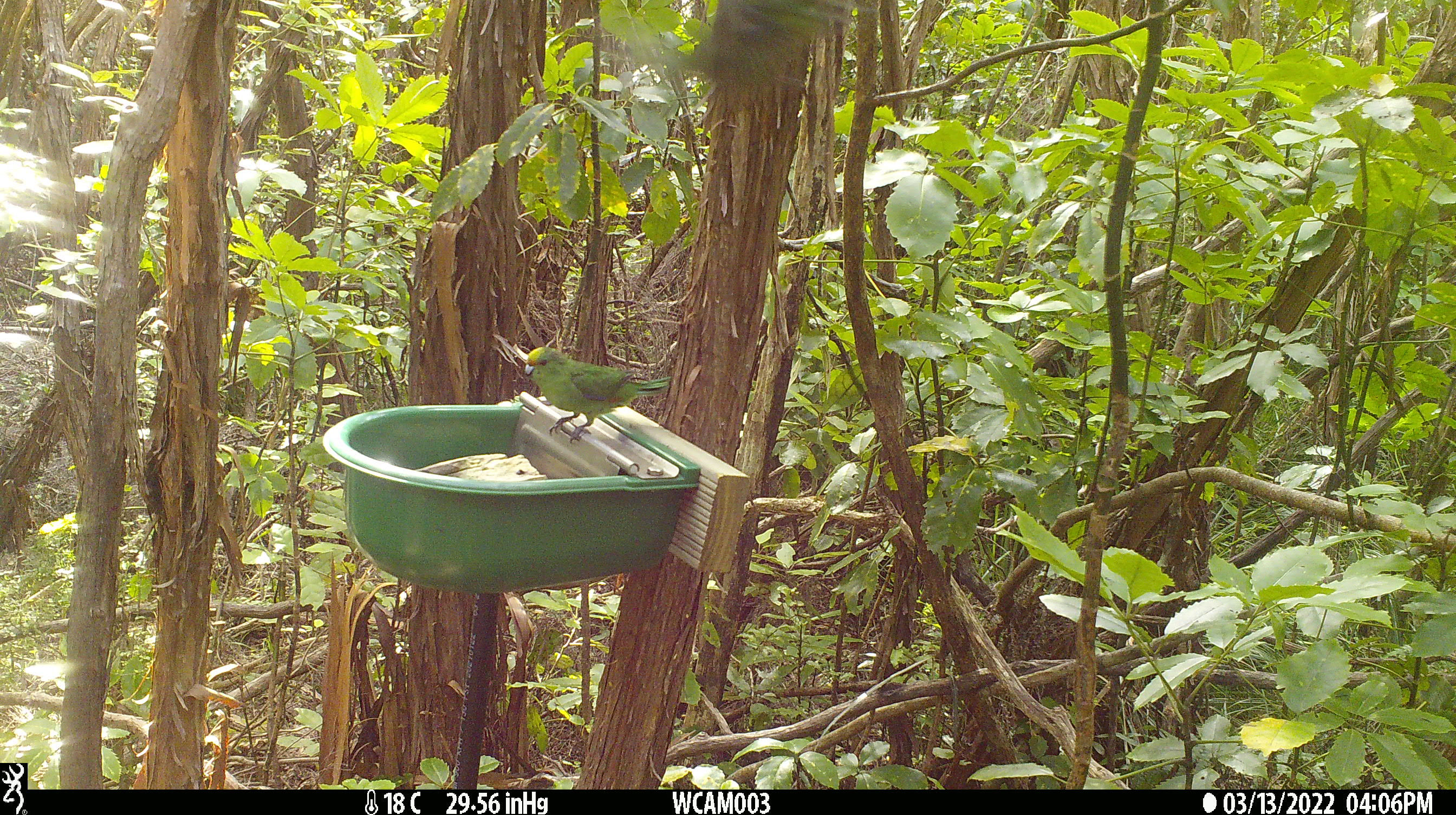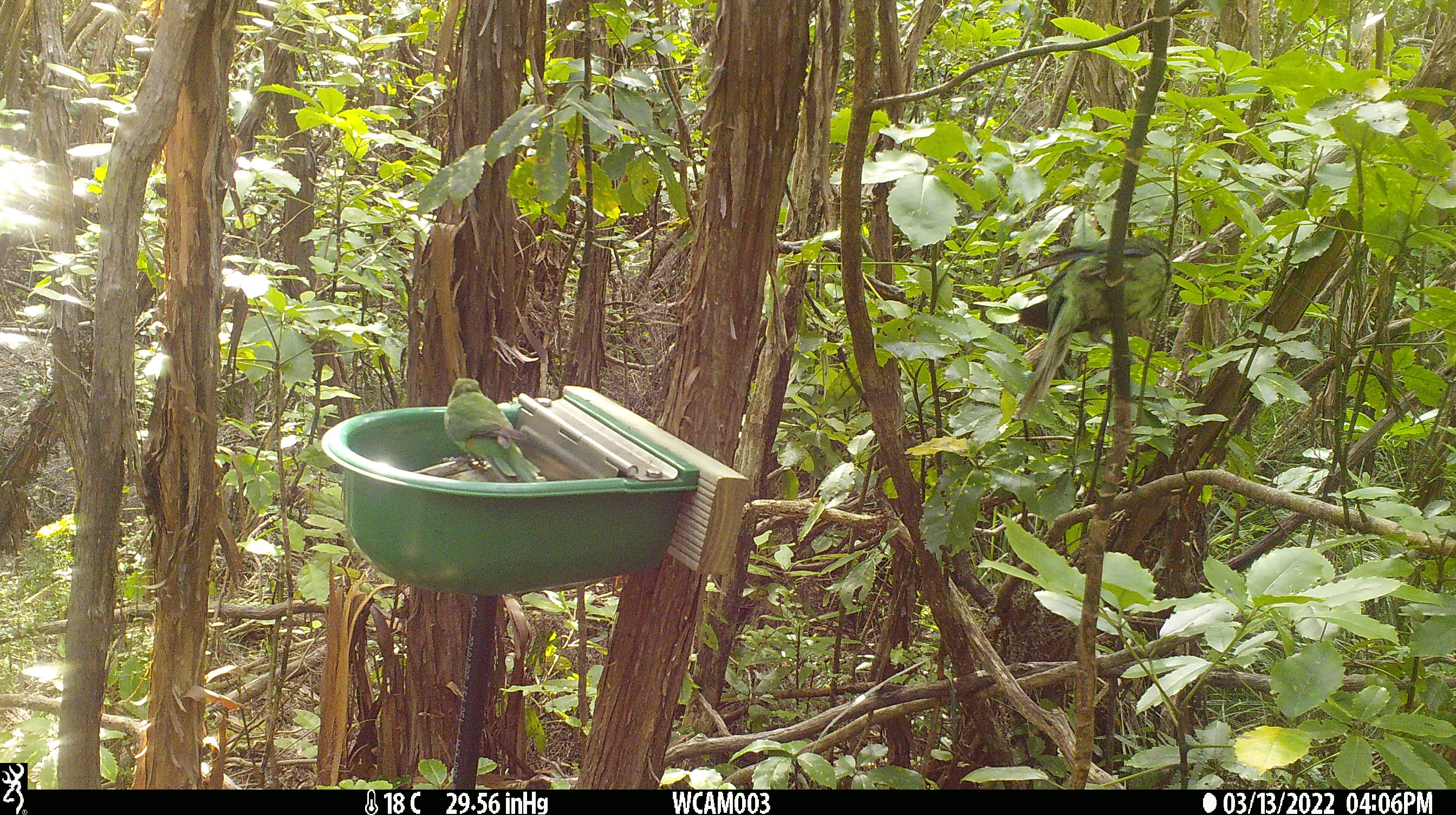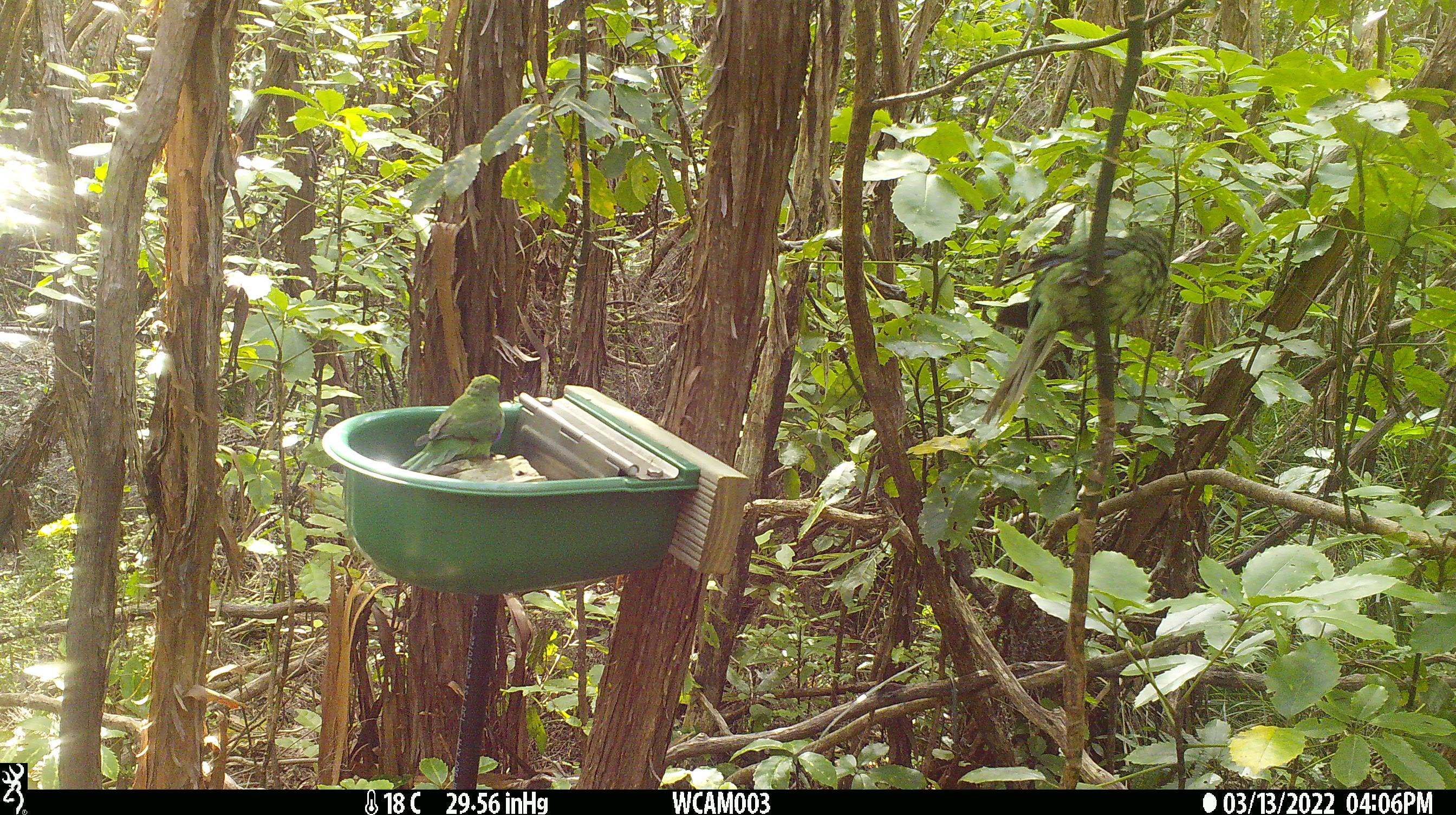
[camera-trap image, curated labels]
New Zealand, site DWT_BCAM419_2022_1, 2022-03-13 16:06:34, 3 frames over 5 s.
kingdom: Animalia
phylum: Chordata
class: Aves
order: Psittaciformes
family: Psittaculidae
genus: Cyanoramphus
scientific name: Cyanoramphus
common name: parakeet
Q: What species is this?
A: Parakeet (Cyanoramphus).